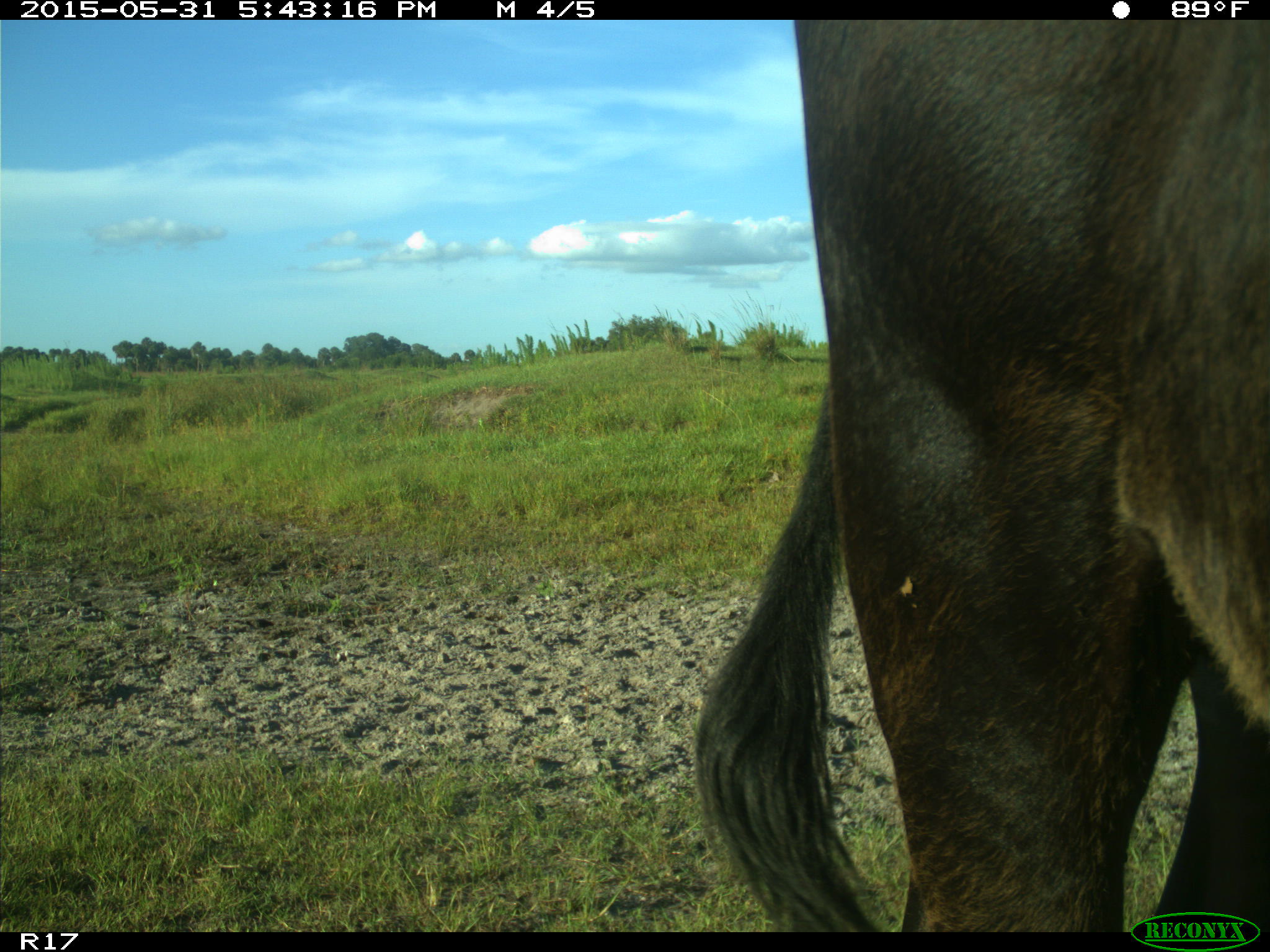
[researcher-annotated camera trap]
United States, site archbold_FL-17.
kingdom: Animalia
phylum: Chordata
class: Mammalia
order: Artiodactyla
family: Bovidae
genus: Bos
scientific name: Bos taurus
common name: domestic cow